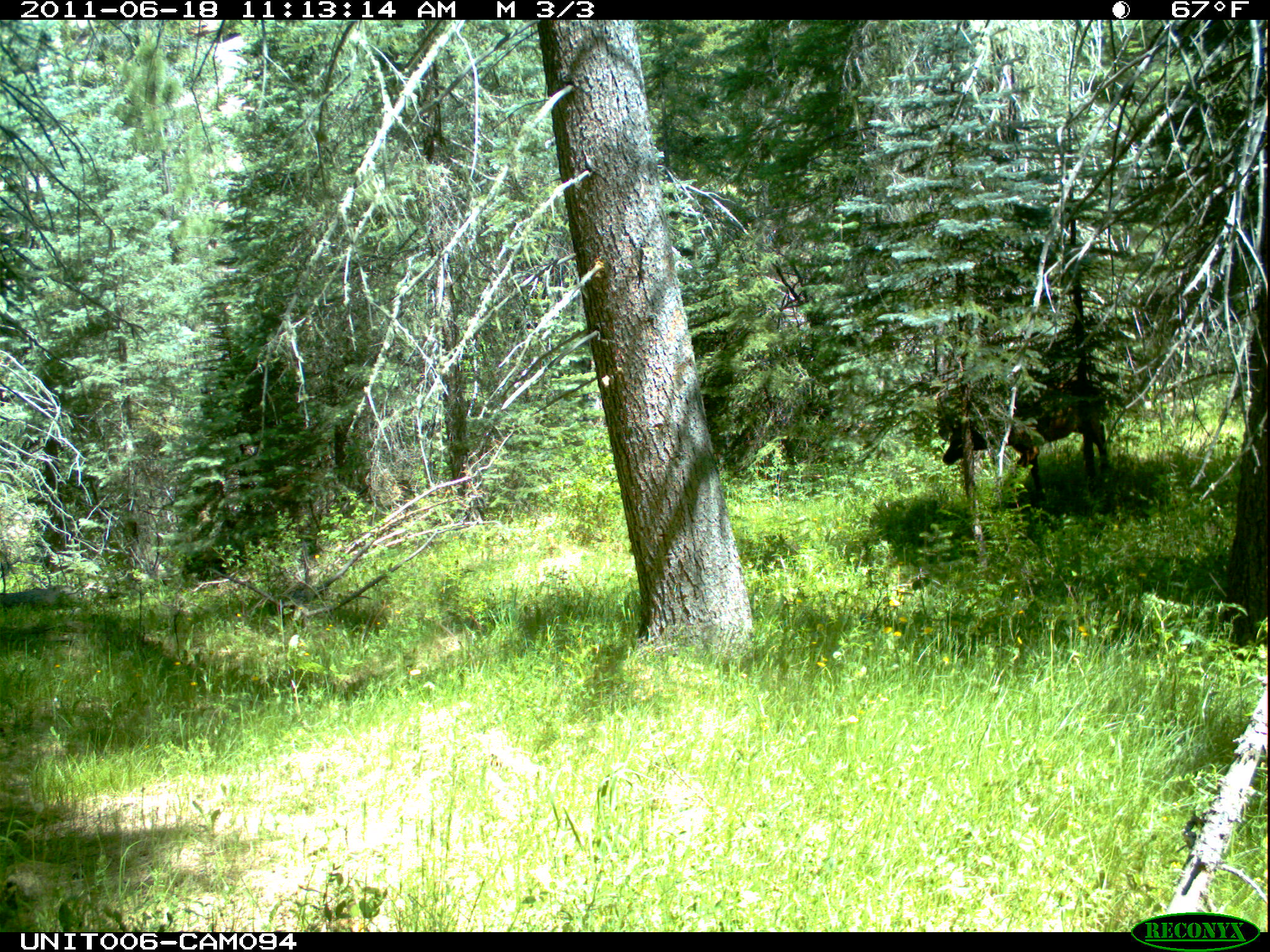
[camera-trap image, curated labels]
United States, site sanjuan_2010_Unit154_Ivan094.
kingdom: Animalia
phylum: Chordata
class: Mammalia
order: Artiodactyla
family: Cervidae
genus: Cervus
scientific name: Cervus elaphus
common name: red deer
Cervus elaphus (red deer).